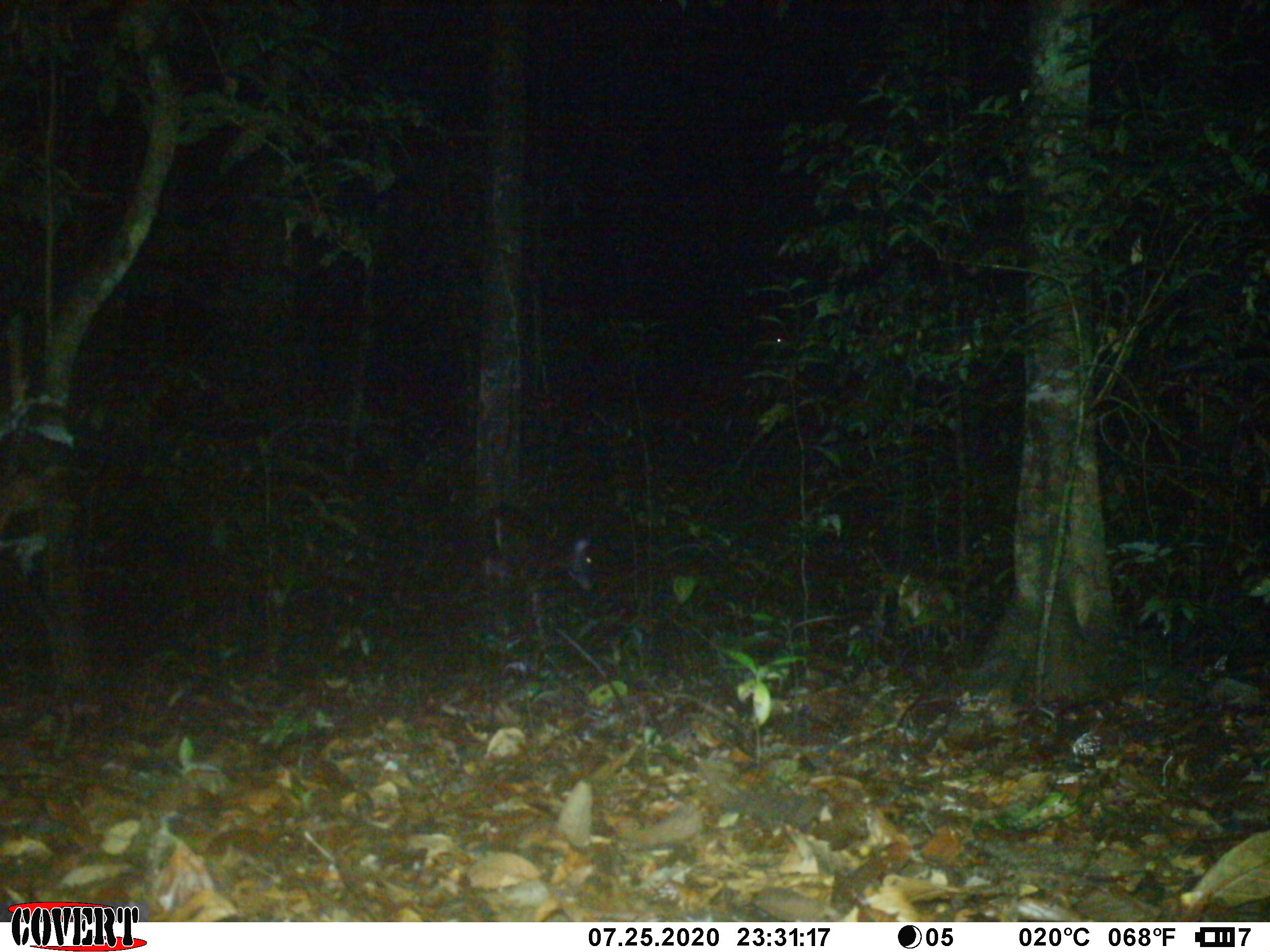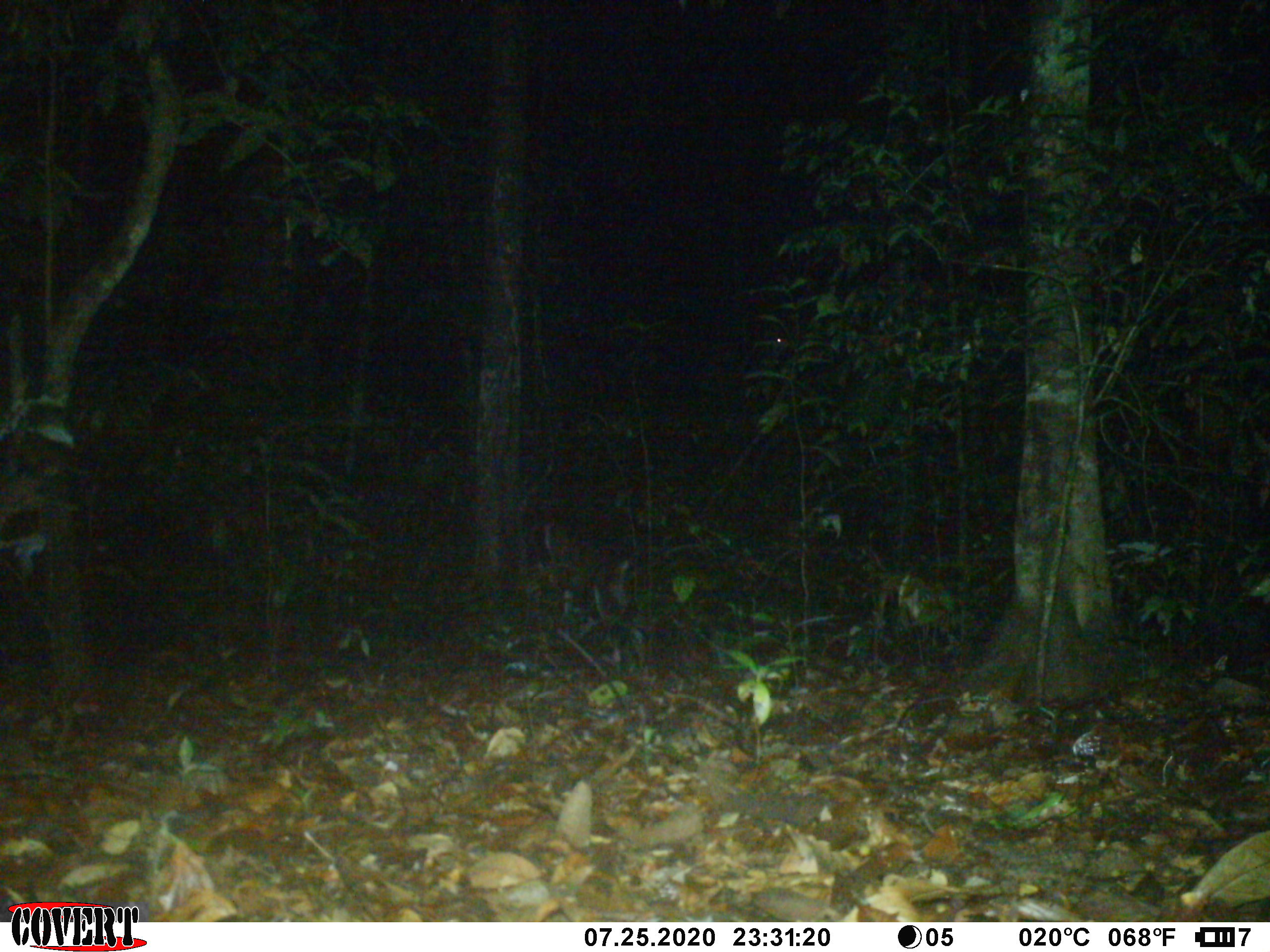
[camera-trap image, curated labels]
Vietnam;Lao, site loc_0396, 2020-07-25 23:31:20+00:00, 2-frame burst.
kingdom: Animalia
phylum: Chordata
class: Mammalia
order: Artiodactyla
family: Cervidae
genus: Rusa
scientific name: Rusa unicolor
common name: sambar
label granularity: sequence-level